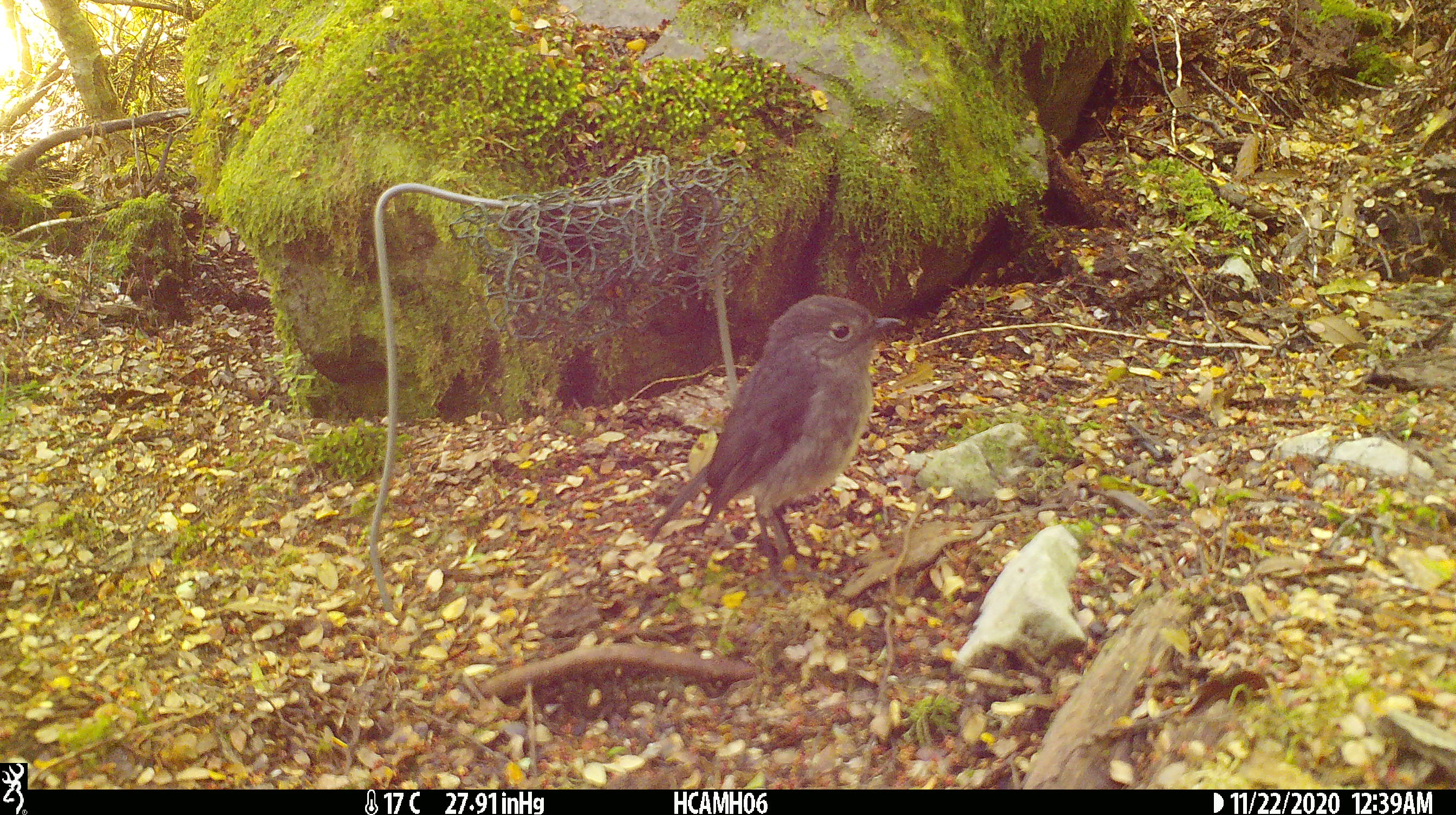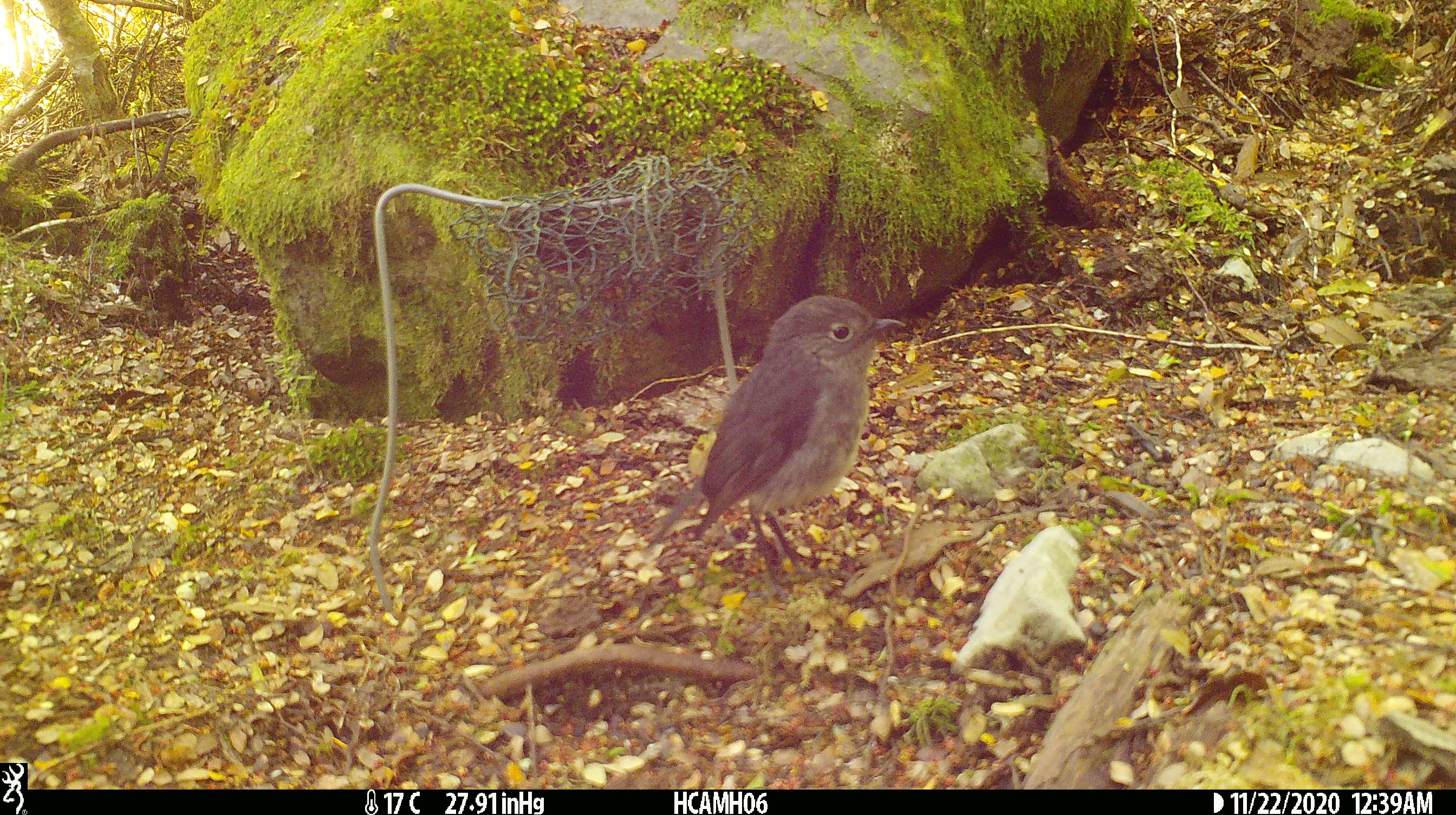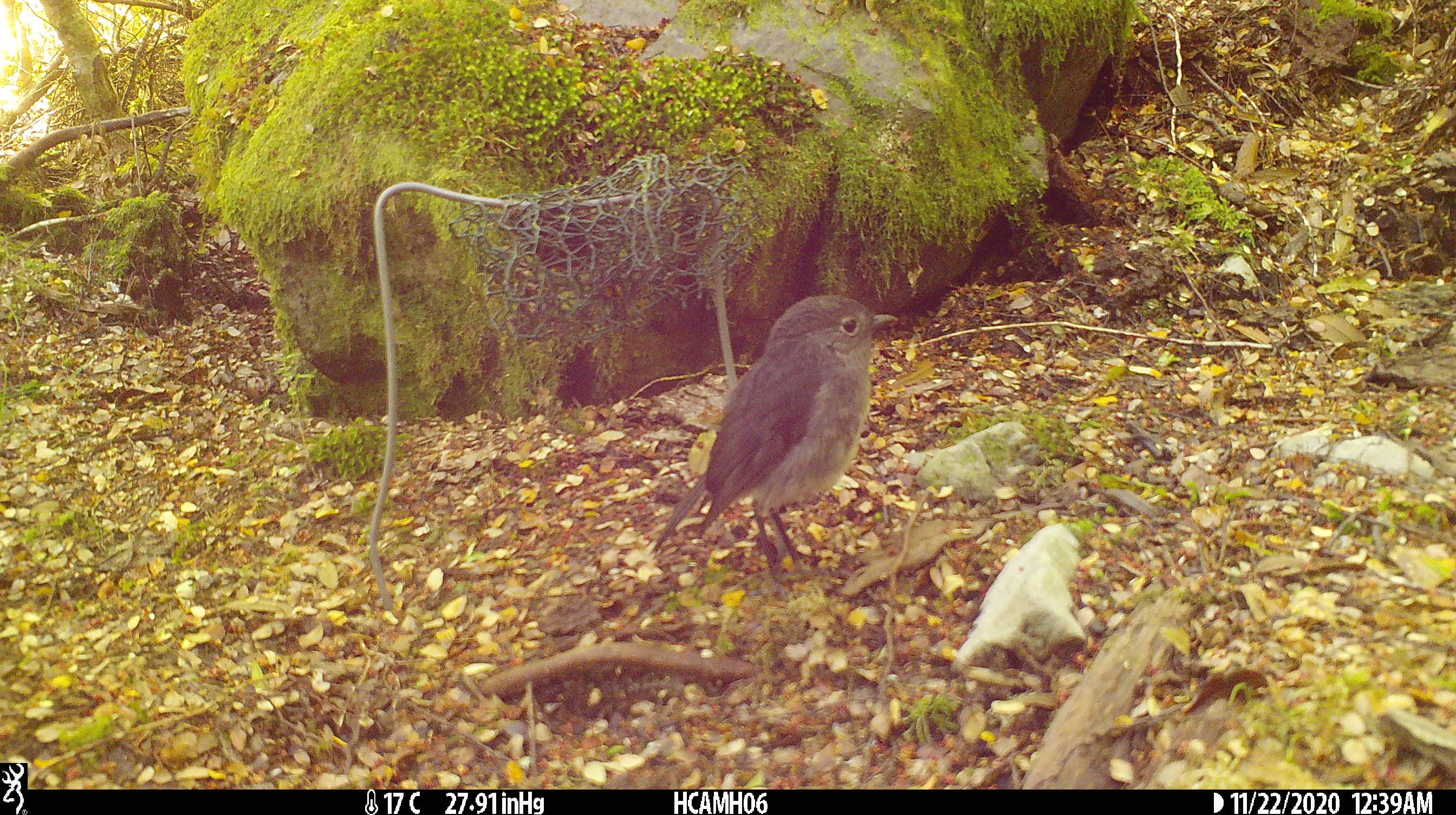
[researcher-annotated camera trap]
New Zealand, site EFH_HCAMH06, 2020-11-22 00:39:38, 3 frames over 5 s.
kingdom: Animalia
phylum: Chordata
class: Aves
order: Passeriformes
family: Petroicidae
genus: Petroica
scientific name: Petroica australis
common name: new zealand robin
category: robin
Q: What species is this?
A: Robin (new zealand robin) (Petroica australis).